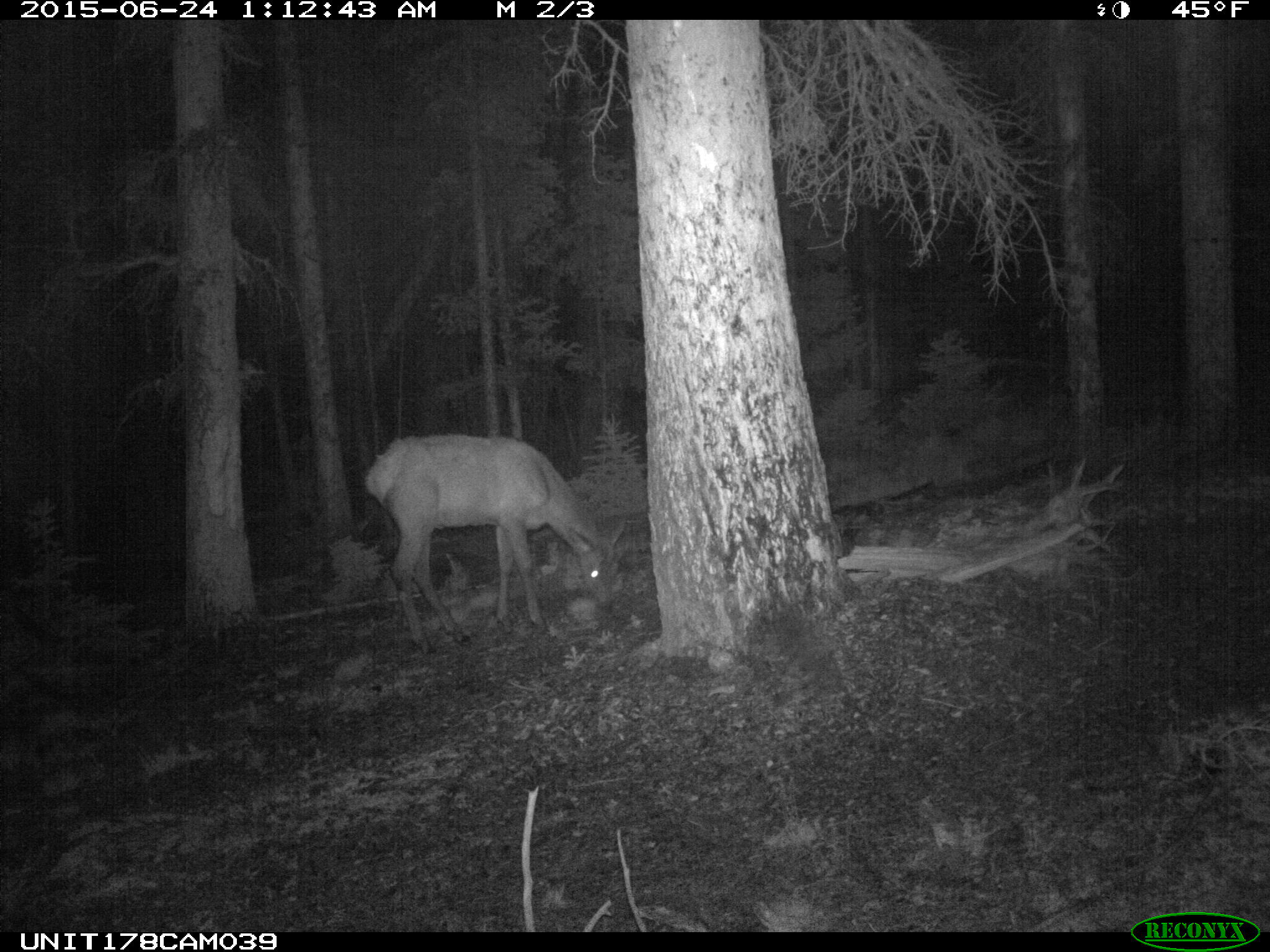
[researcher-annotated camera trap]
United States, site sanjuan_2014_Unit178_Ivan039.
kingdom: Animalia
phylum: Chordata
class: Mammalia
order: Artiodactyla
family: Cervidae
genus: Cervus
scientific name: Cervus elaphus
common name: red deer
Cervus elaphus (red deer).